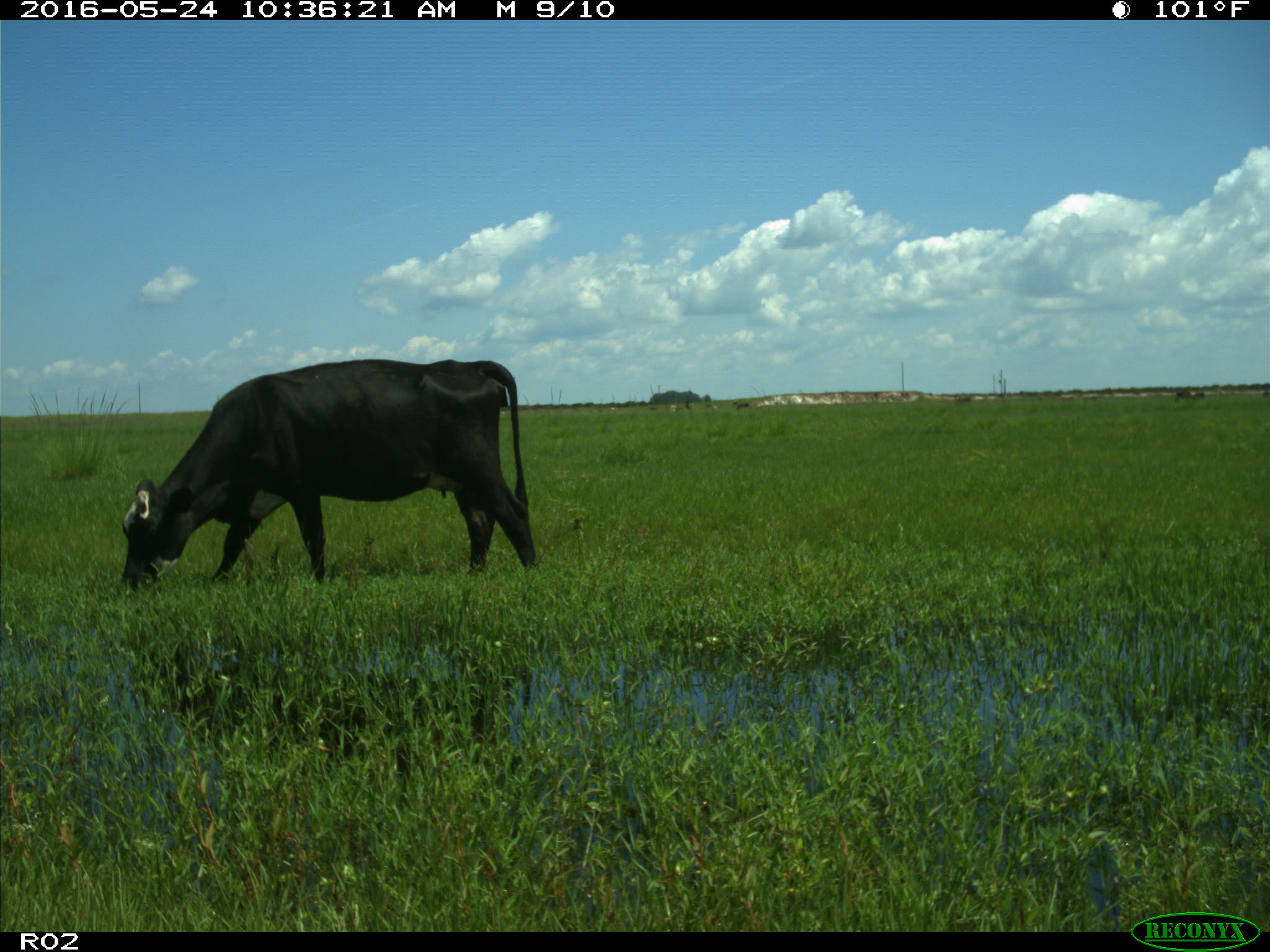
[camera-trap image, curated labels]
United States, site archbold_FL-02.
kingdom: Animalia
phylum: Chordata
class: Mammalia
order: Artiodactyla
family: Bovidae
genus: Bos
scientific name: Bos taurus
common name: domestic cow